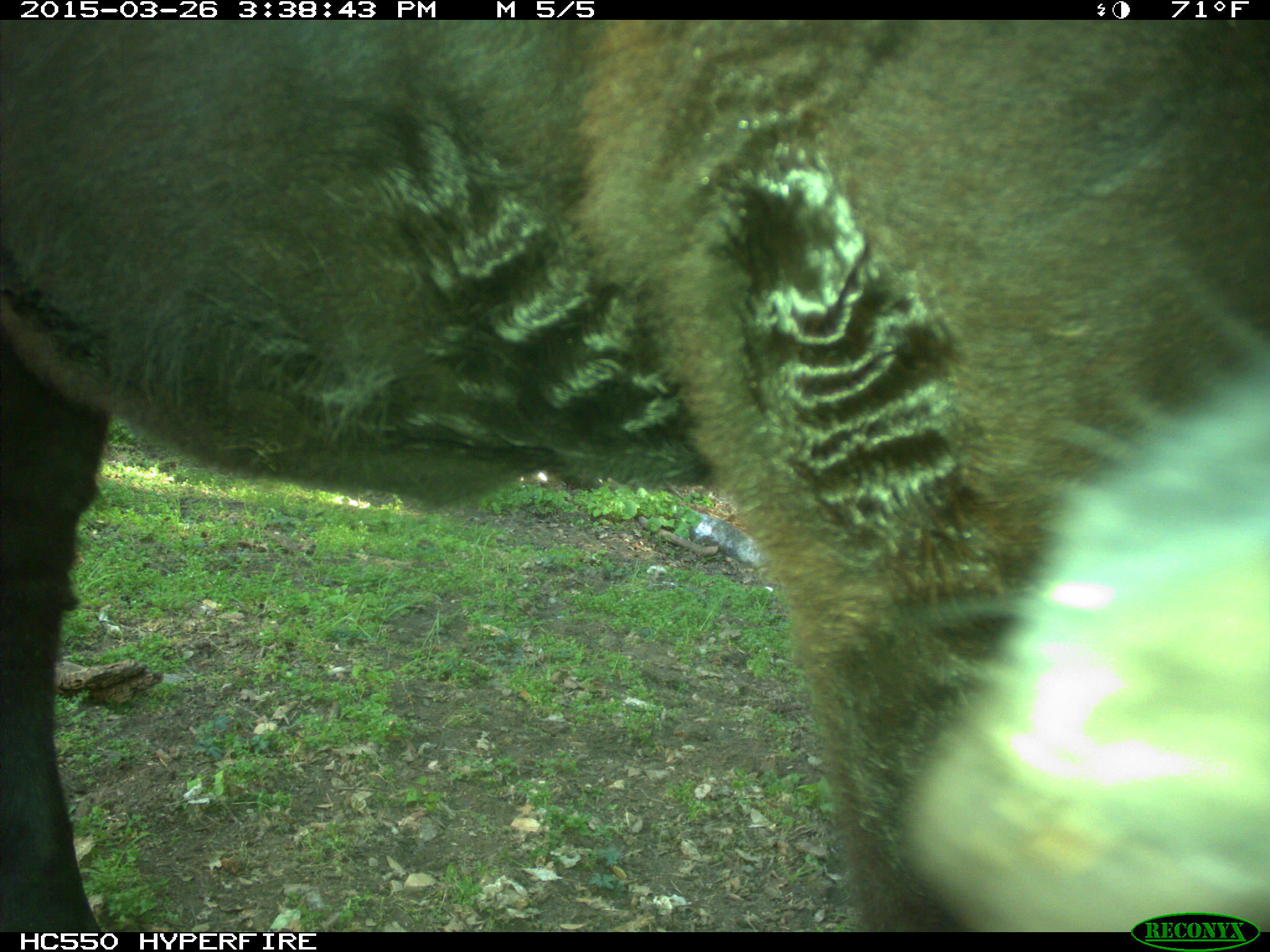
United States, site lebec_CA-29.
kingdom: Animalia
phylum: Chordata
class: Mammalia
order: Artiodactyla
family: Bovidae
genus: Bos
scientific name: Bos taurus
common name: domestic cow